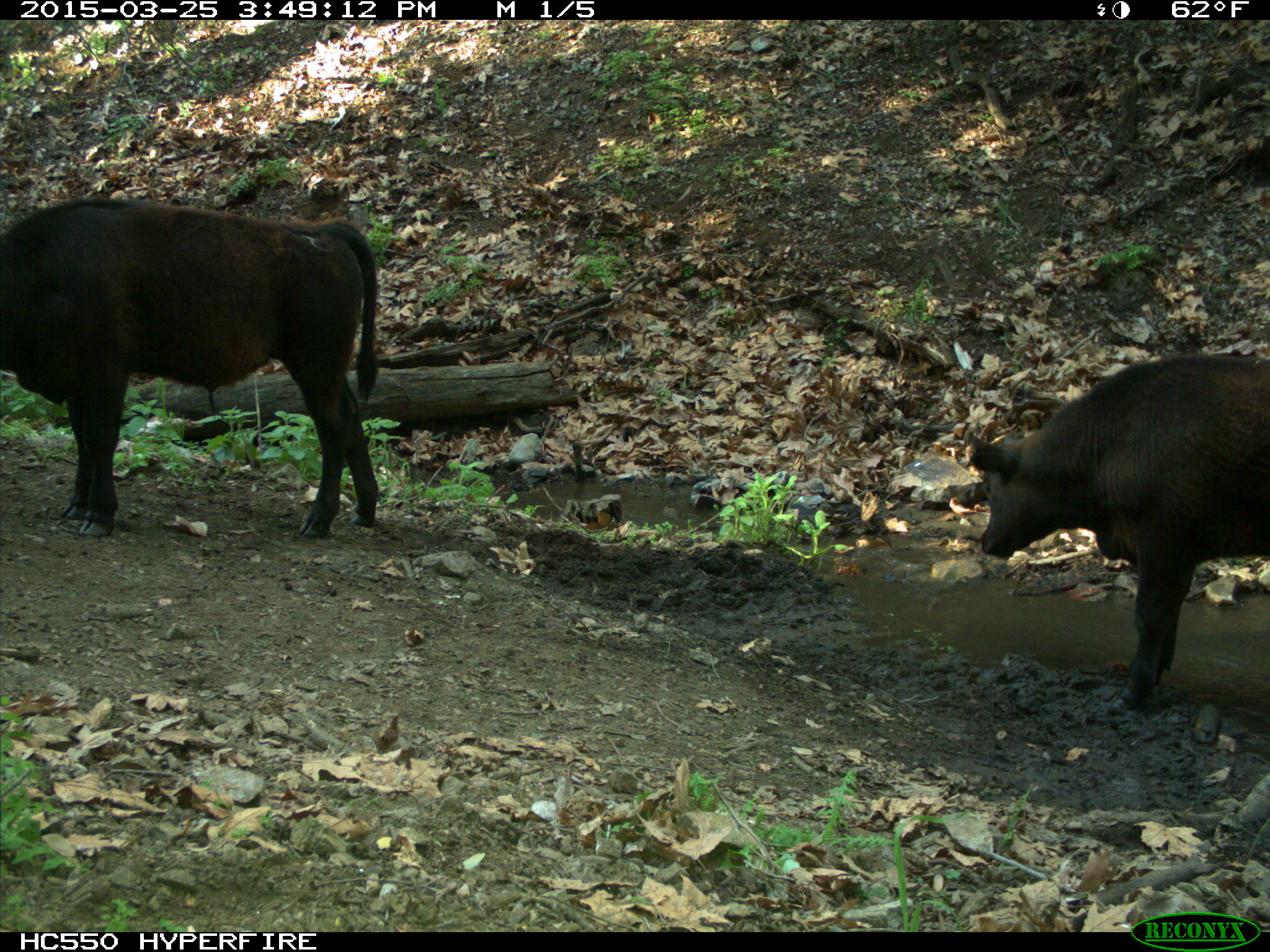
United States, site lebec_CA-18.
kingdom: Animalia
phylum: Chordata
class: Mammalia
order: Artiodactyla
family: Bovidae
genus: Bos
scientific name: Bos taurus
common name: domestic cow